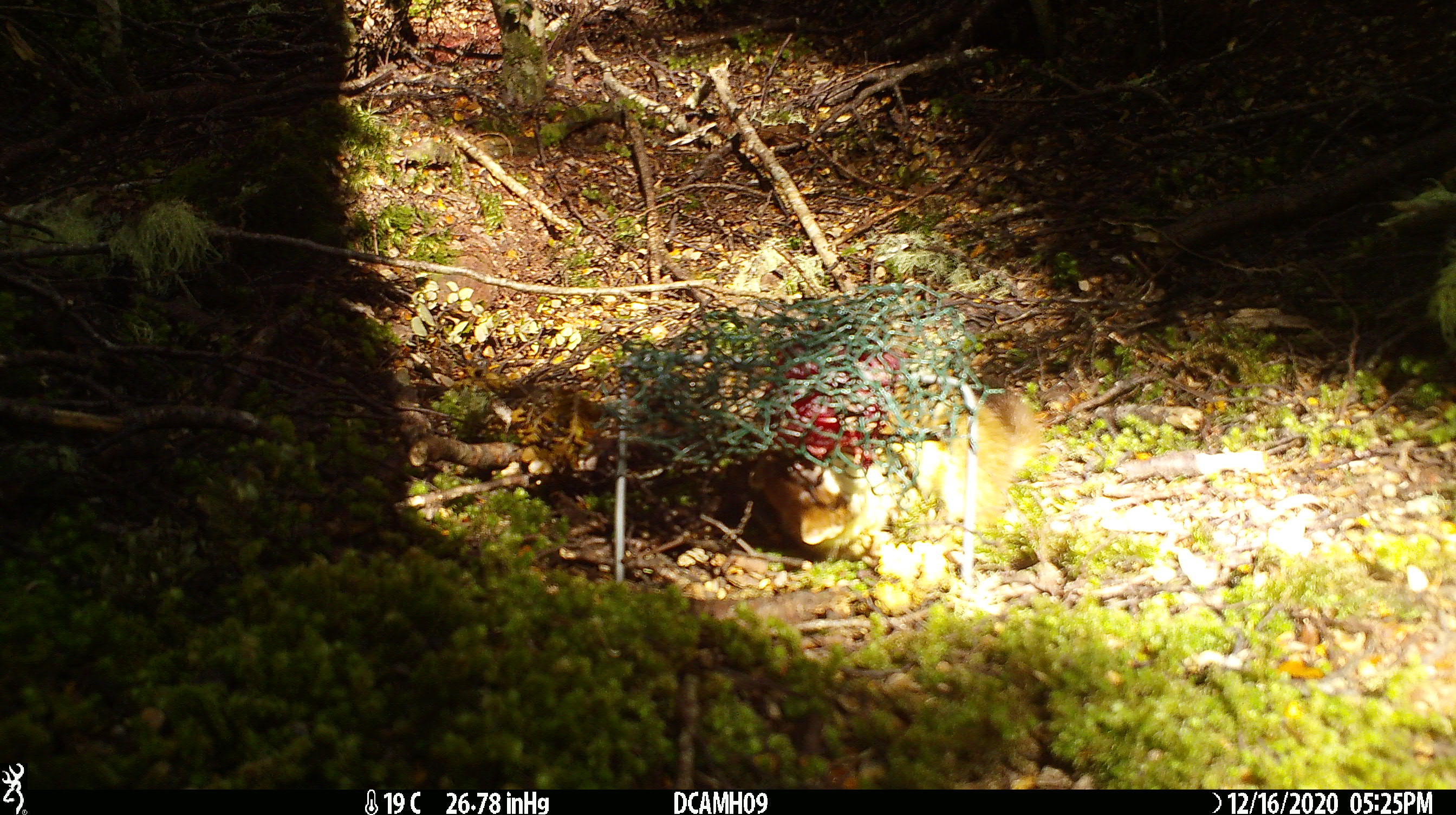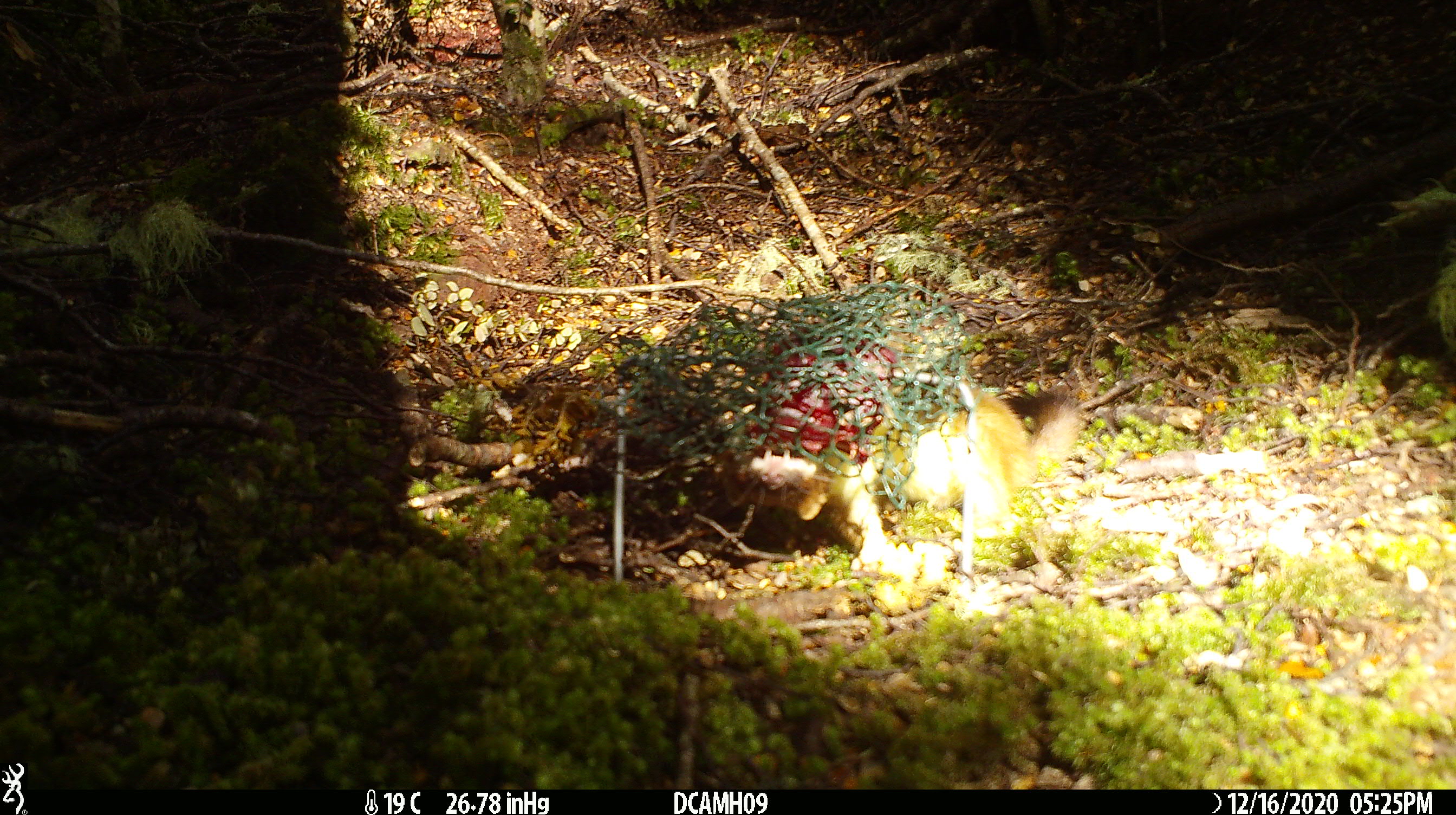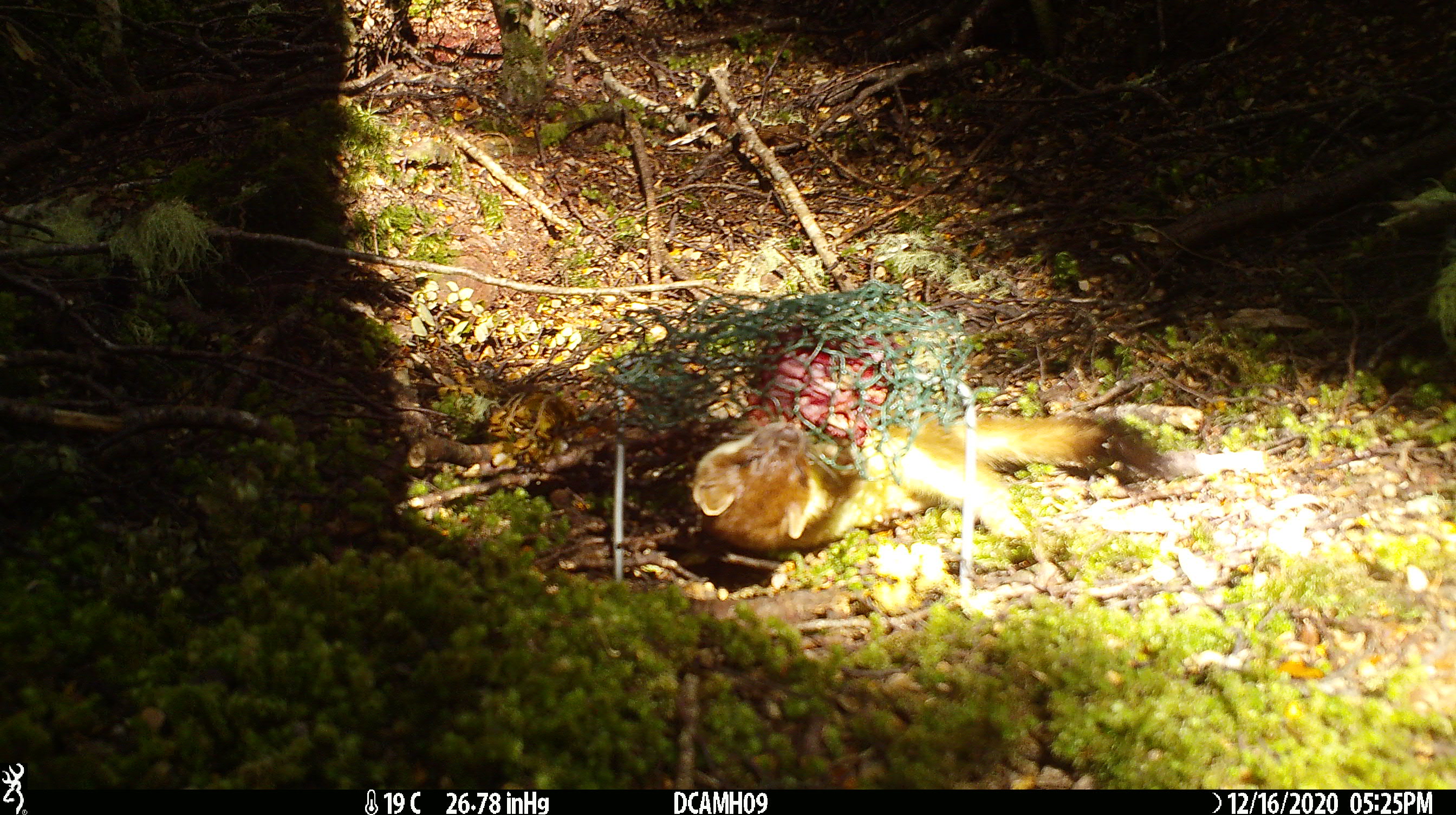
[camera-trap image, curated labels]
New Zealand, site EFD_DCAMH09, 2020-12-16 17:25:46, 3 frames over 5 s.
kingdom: Animalia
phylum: Chordata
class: Mammalia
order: Carnivora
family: Mustelidae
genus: Mustela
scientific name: Mustela erminea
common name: stoat